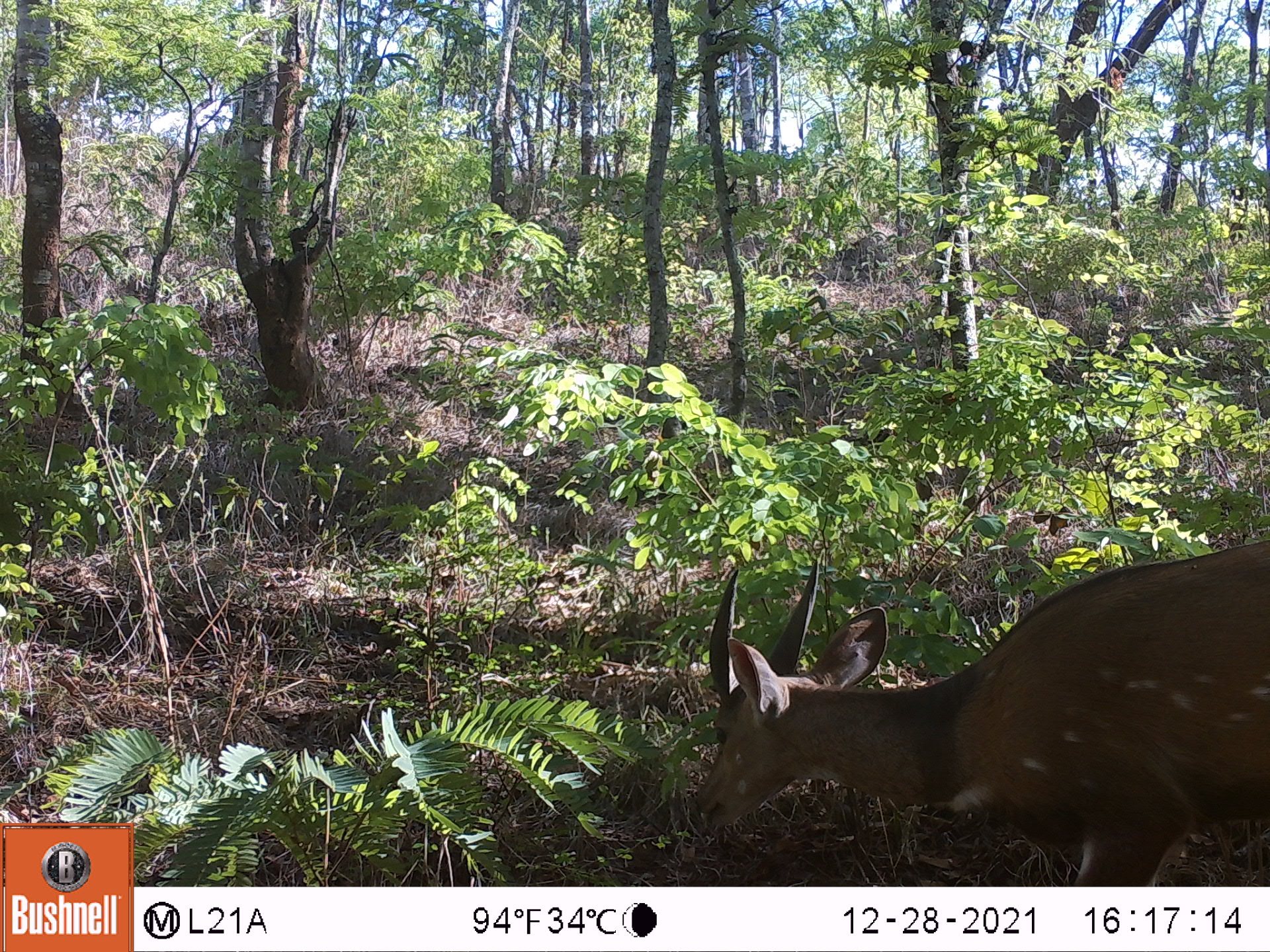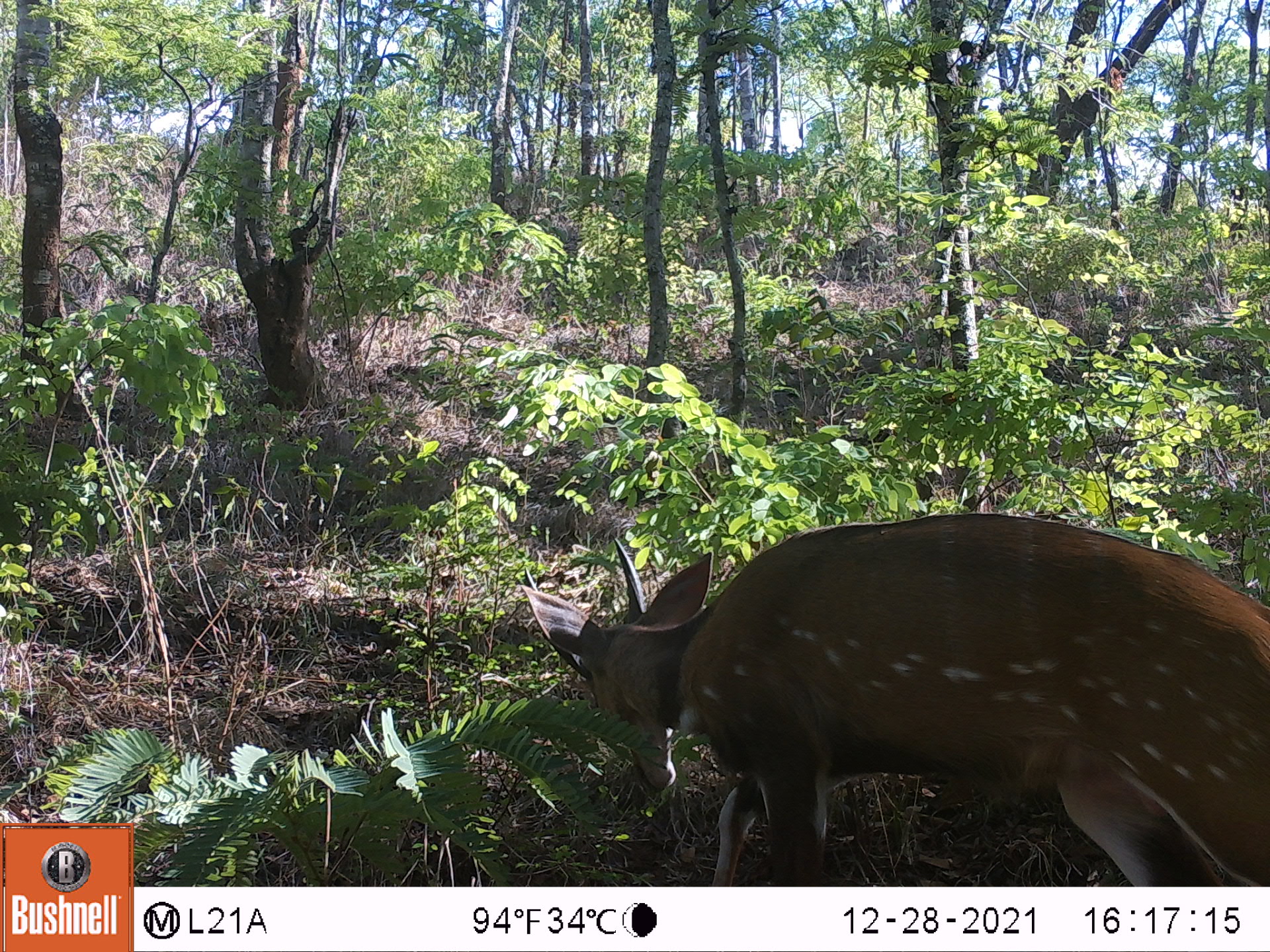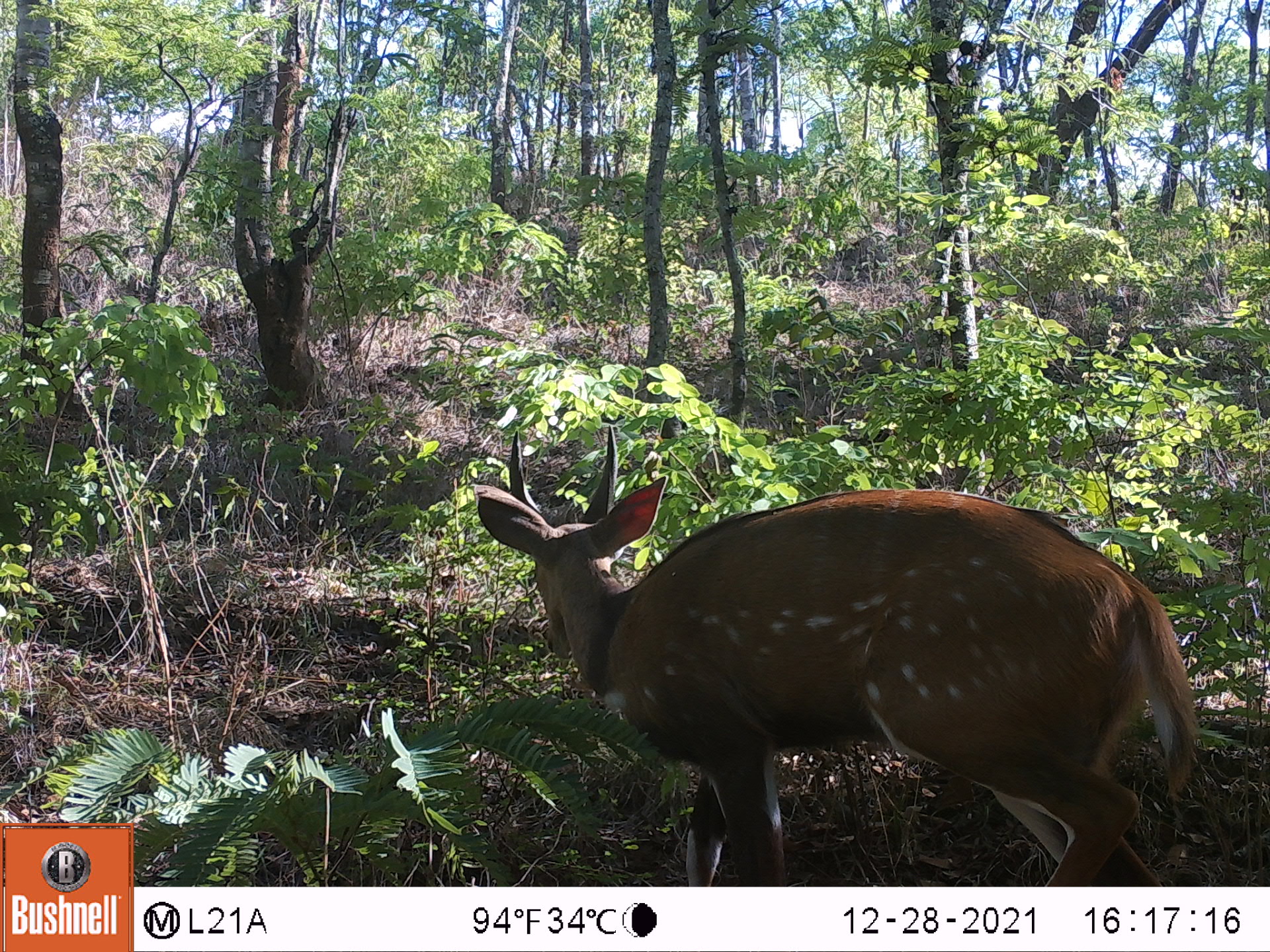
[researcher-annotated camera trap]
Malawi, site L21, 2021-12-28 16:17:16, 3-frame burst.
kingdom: Animalia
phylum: Chordata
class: Mammalia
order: Artiodactyla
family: Bovidae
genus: Tragelaphus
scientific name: Tragelaphus sylvaticus sylvaticus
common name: cape bushbuck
Cape bushbuck (Tragelaphus sylvaticus sylvaticus), count 1.